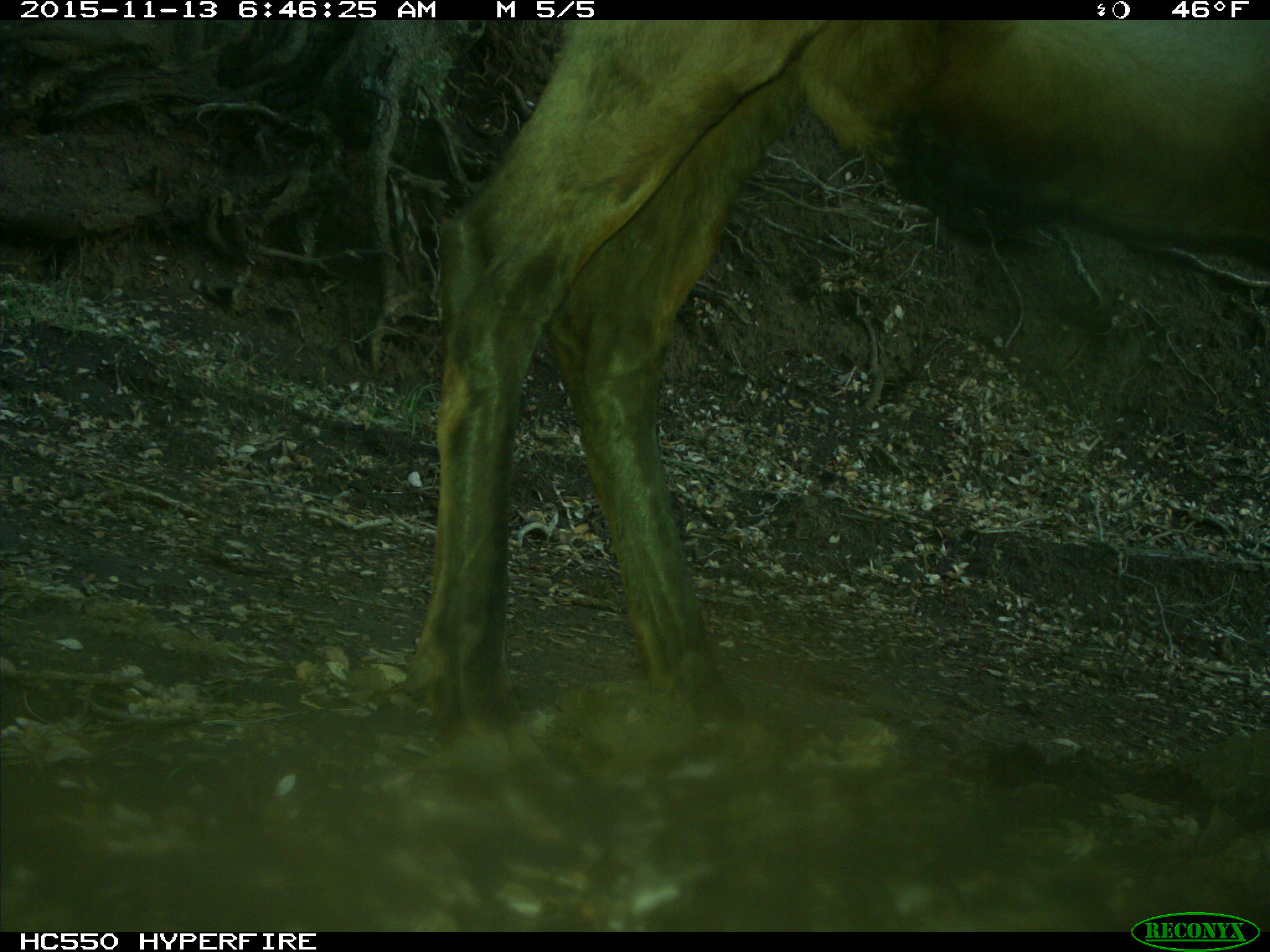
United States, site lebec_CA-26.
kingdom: Animalia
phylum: Chordata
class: Mammalia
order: Artiodactyla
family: Cervidae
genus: Cervus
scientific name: Cervus canadensis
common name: elk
Cervus canadensis (elk).